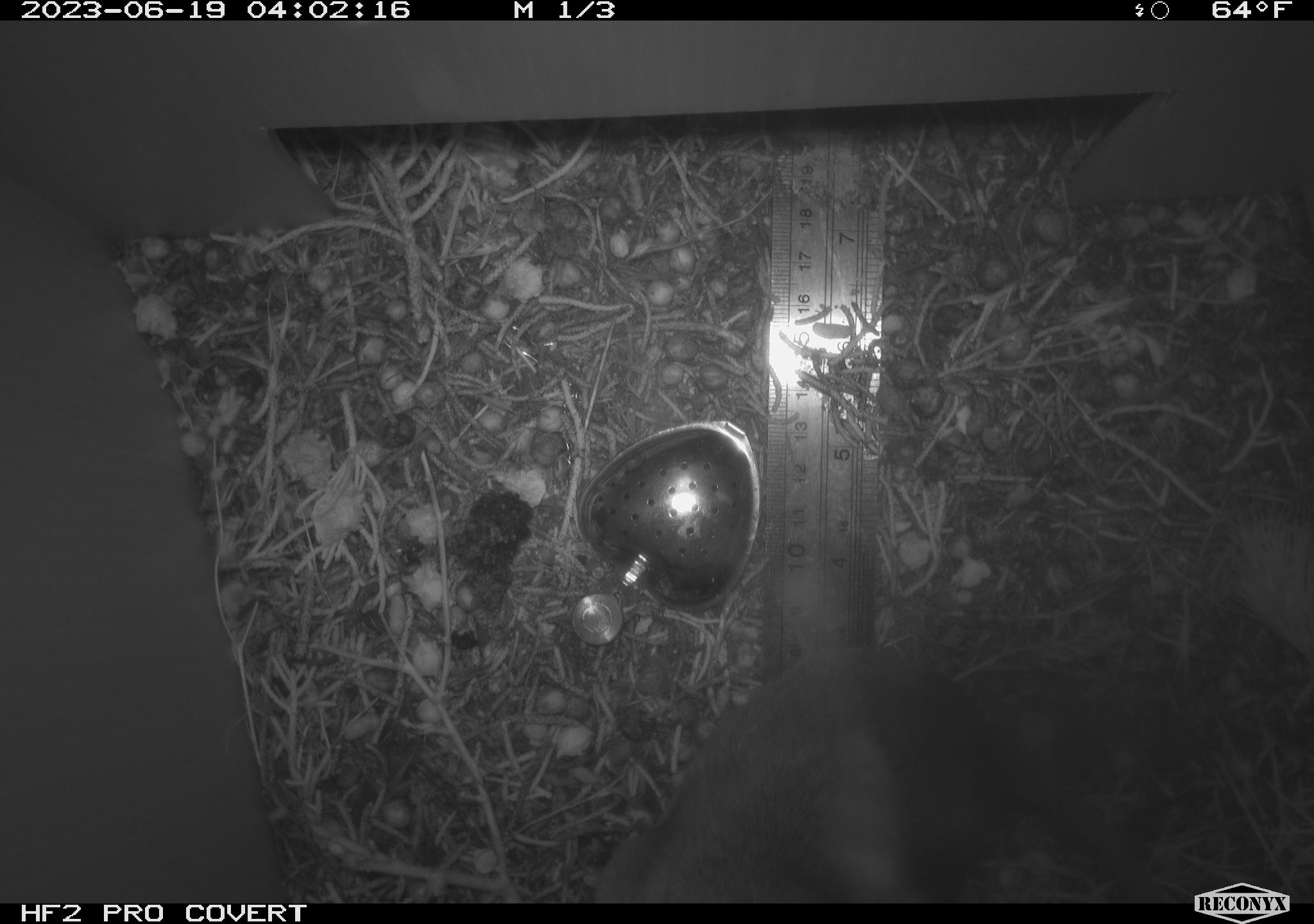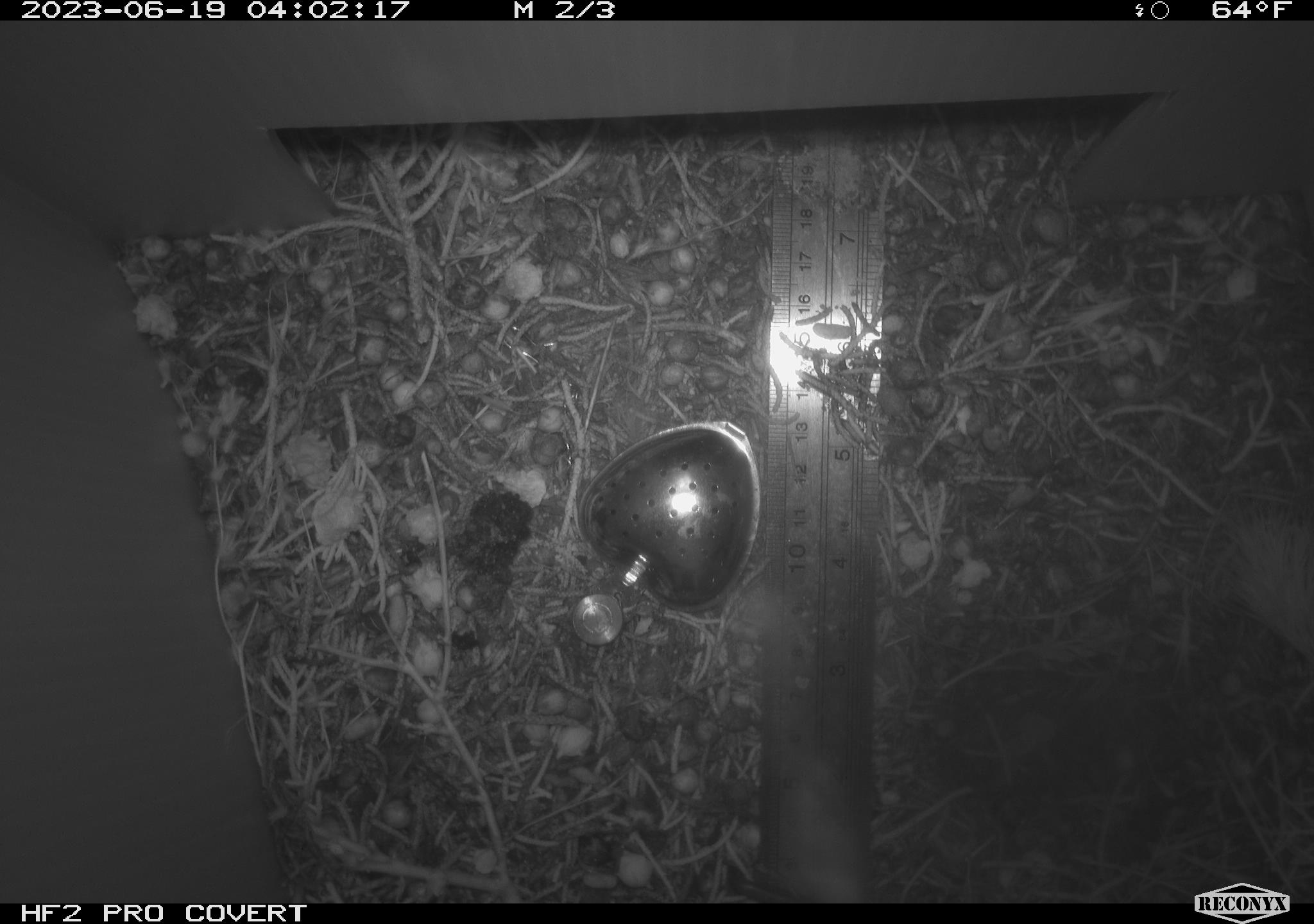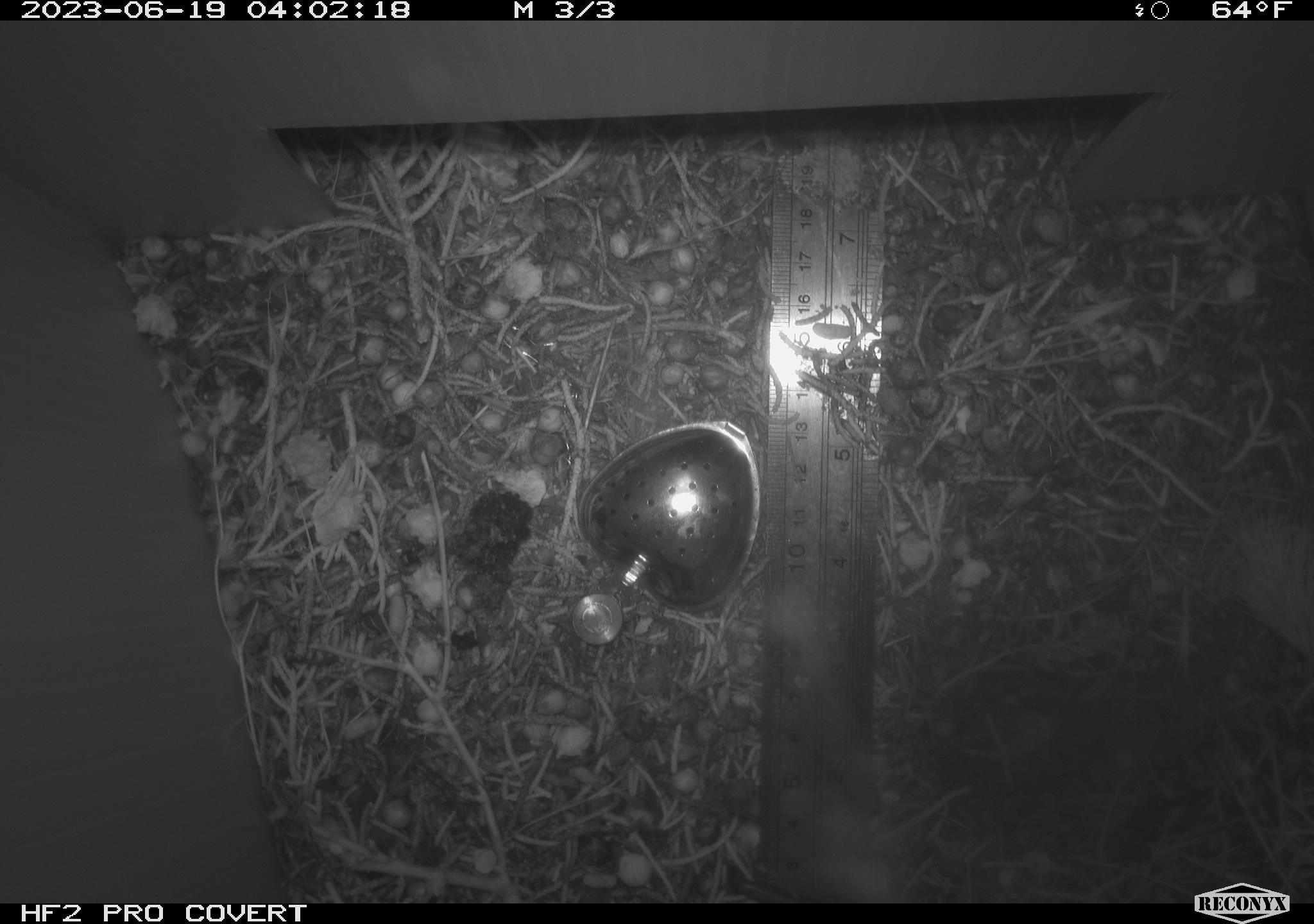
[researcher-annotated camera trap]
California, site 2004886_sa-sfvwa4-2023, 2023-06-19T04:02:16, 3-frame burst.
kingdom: Animalia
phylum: Chordata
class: Mammalia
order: Rodentia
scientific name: Rodentia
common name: rodent